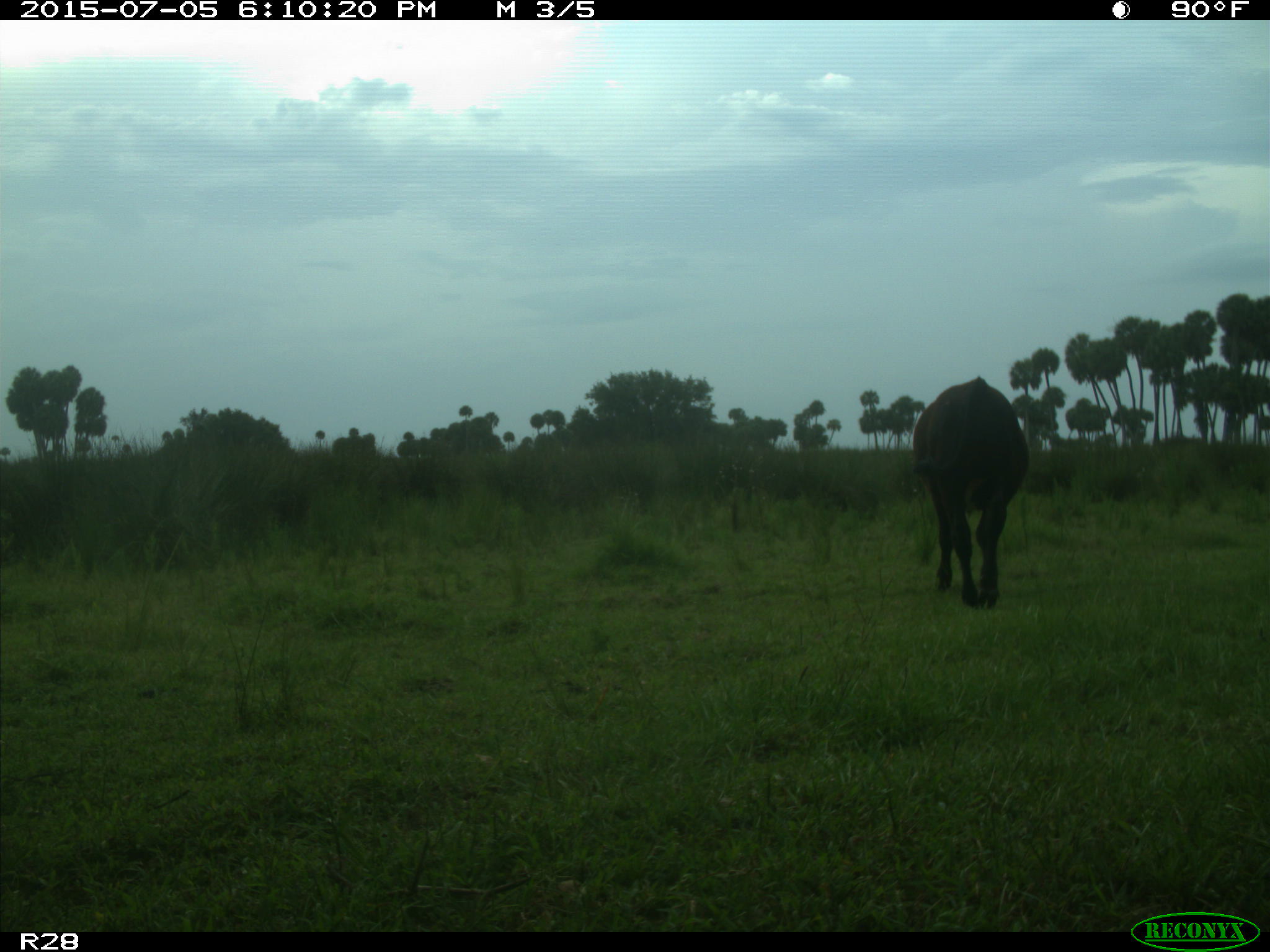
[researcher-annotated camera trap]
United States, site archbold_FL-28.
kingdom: Animalia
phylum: Chordata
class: Mammalia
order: Artiodactyla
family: Bovidae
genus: Bos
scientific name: Bos taurus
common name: domestic cow